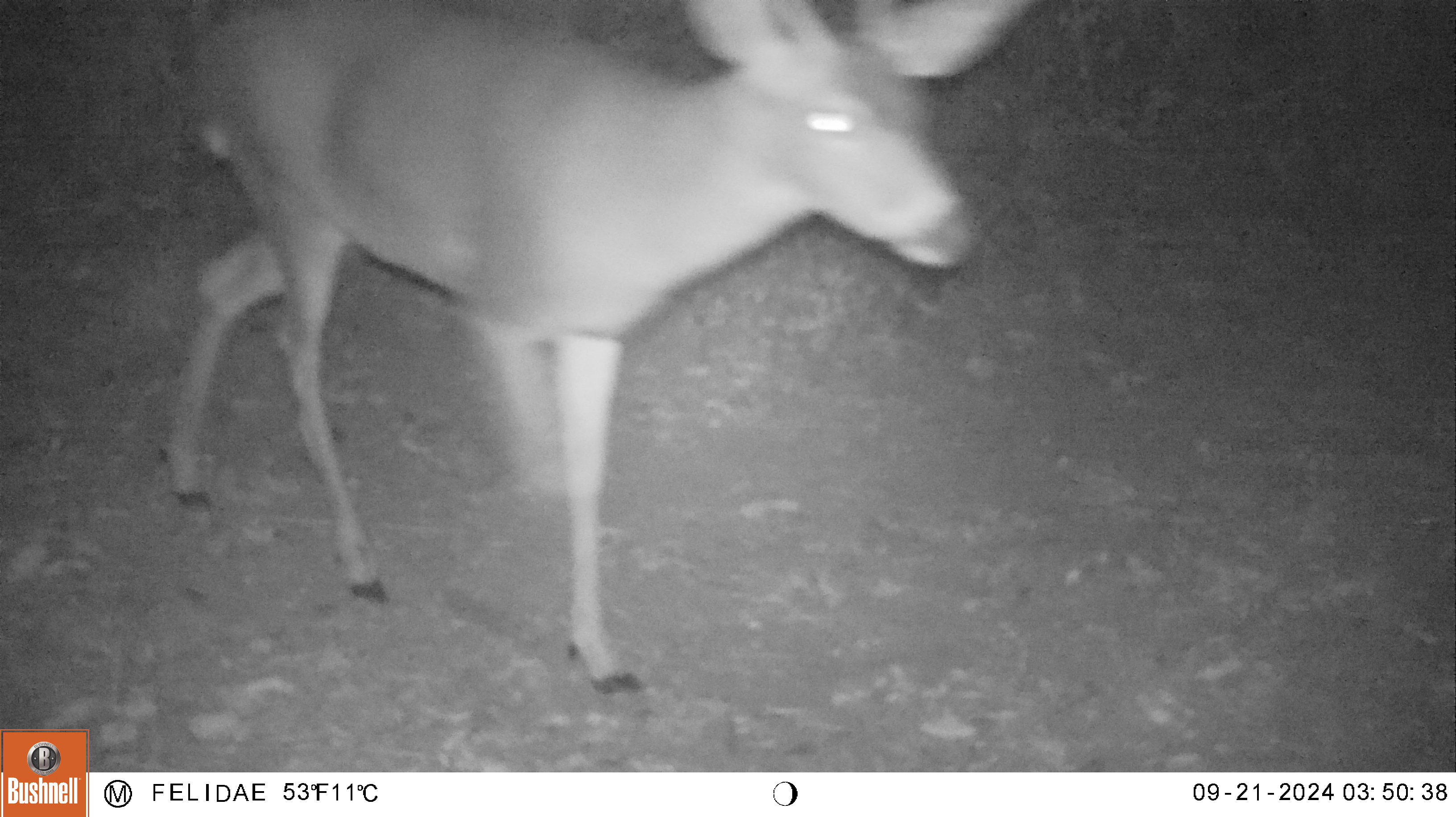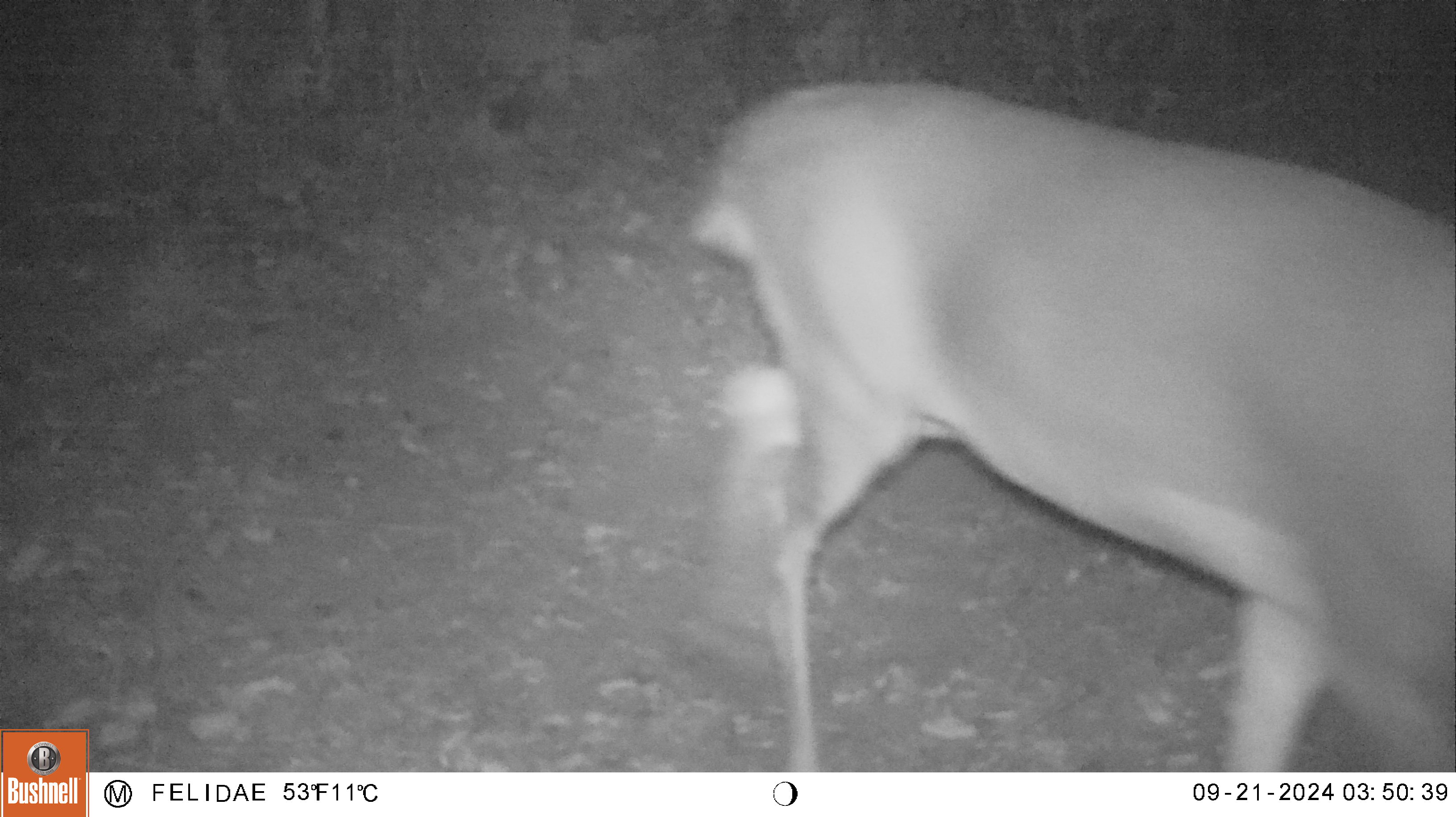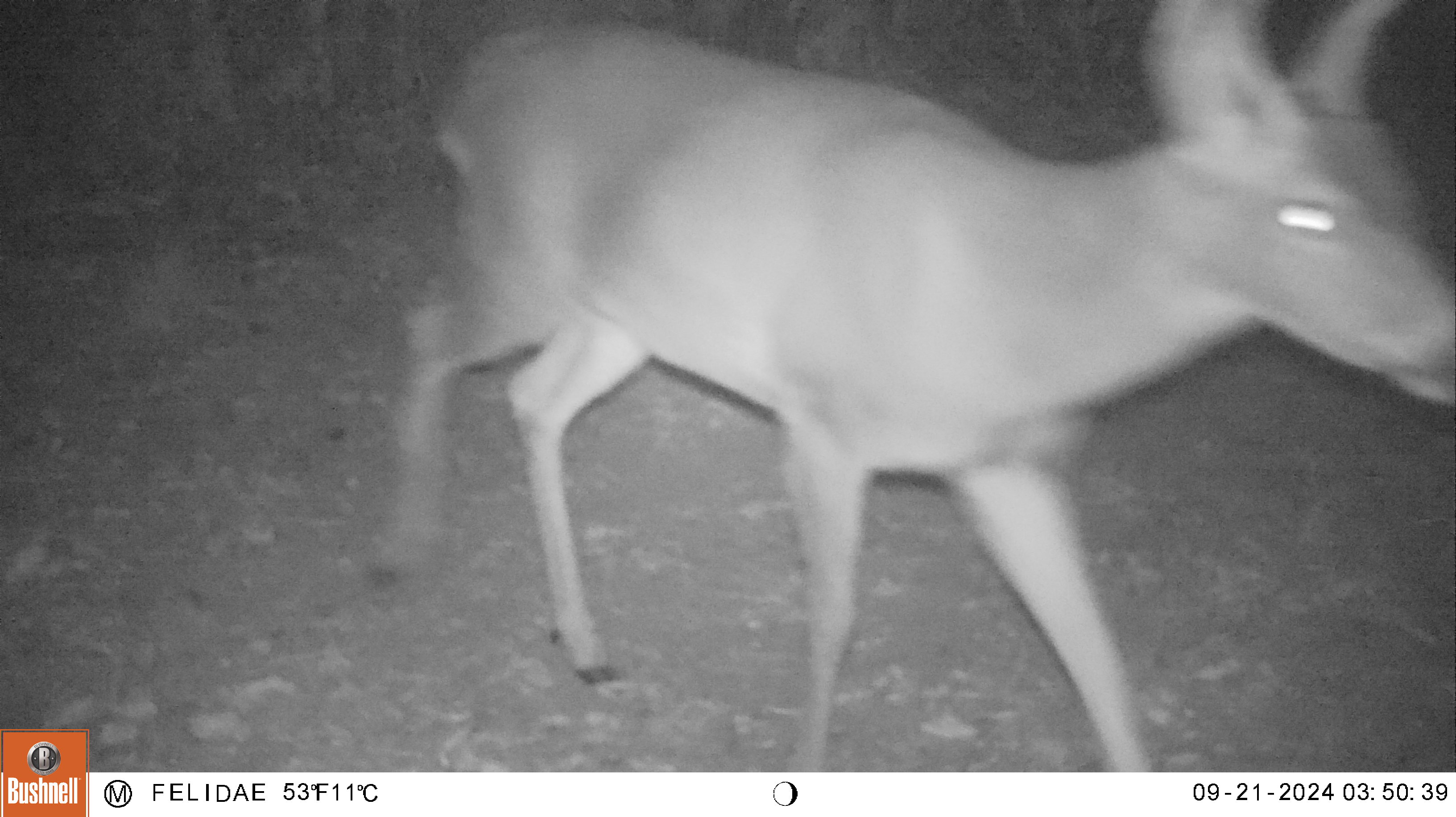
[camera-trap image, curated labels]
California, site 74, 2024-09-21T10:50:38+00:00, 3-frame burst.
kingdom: Animalia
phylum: Chordata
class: Mammalia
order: Artiodactyla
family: Cervidae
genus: Odocoileus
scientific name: Odocoileus hemionus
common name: mule deer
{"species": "mule deer (Odocoileus hemionus)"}